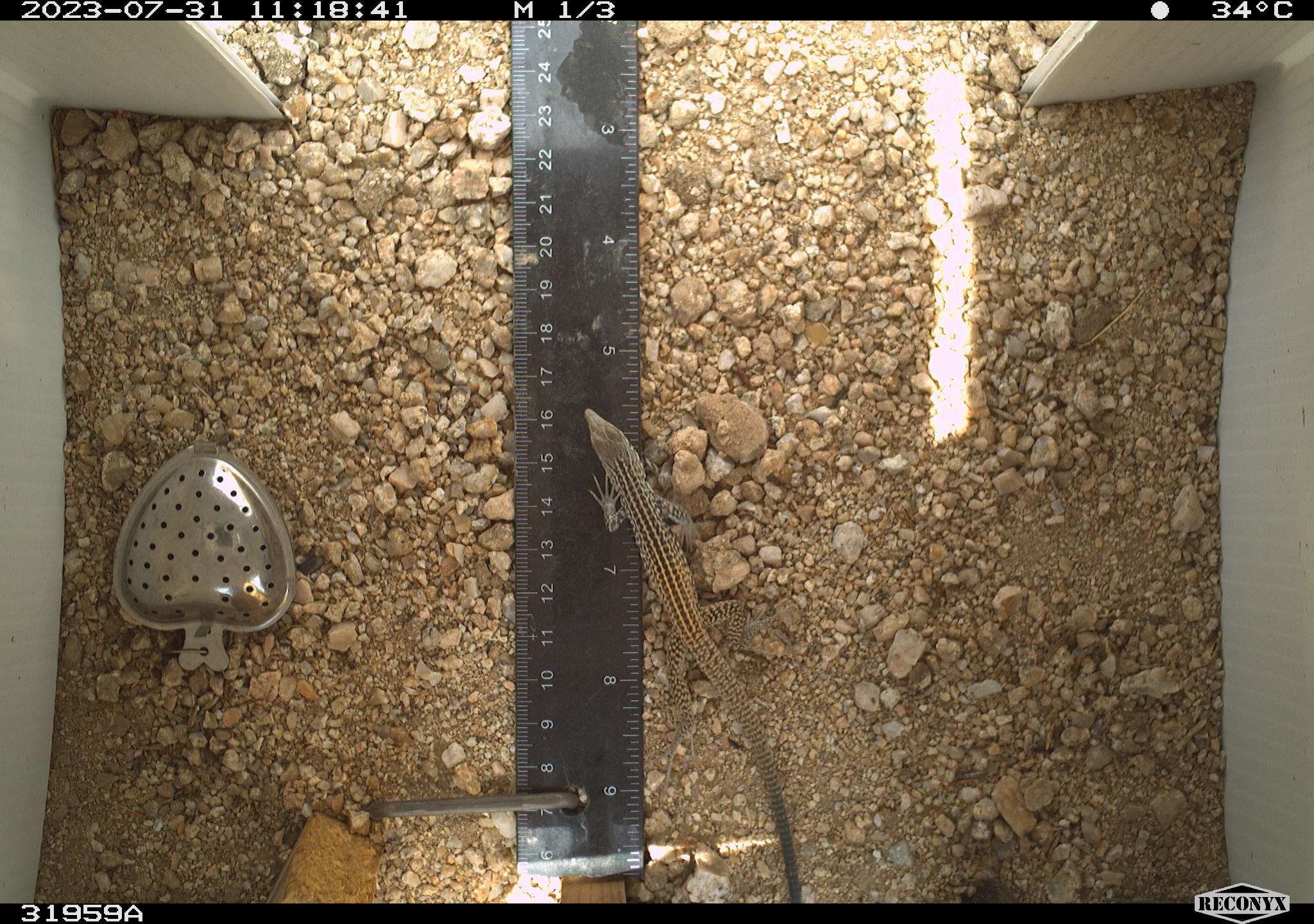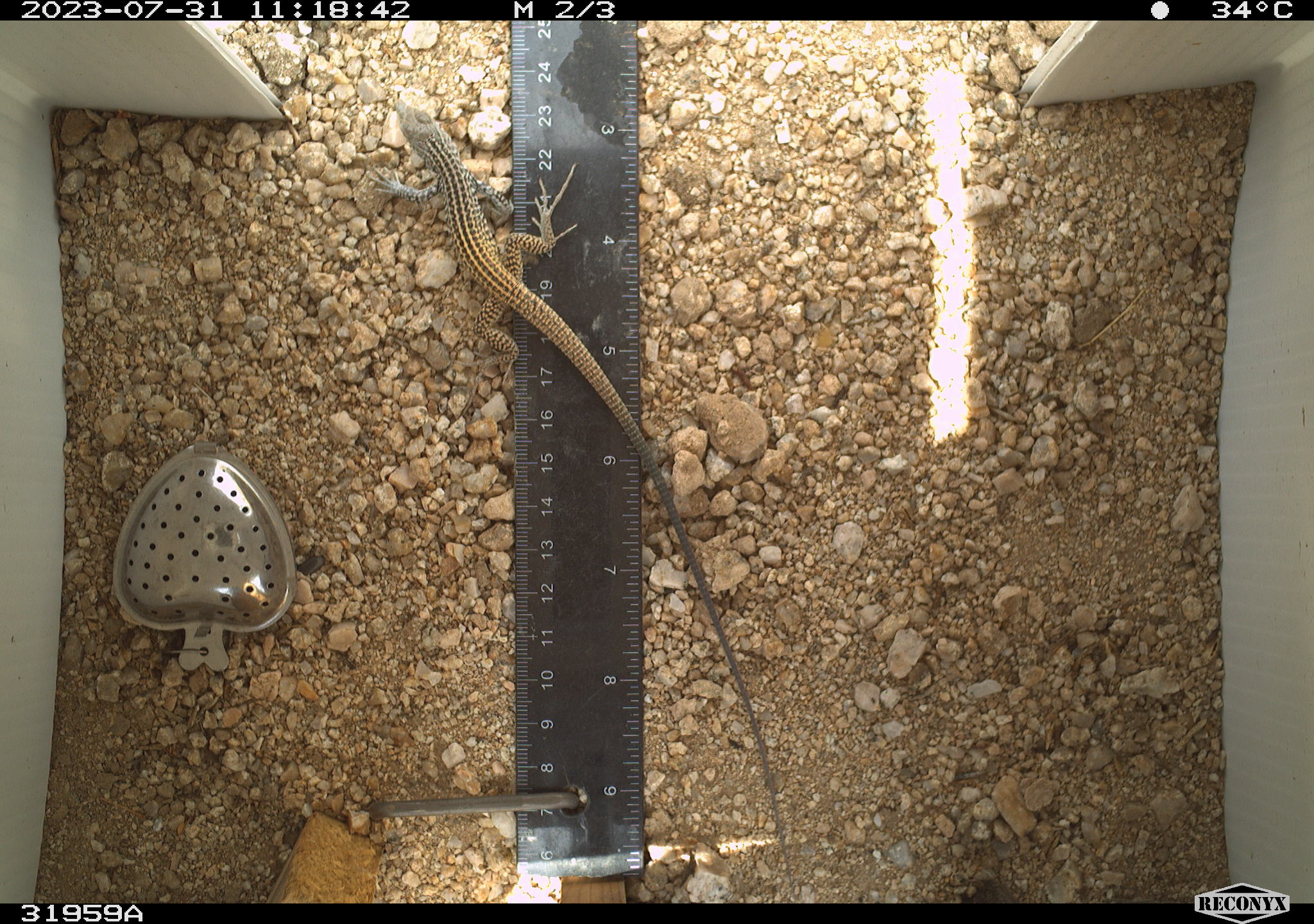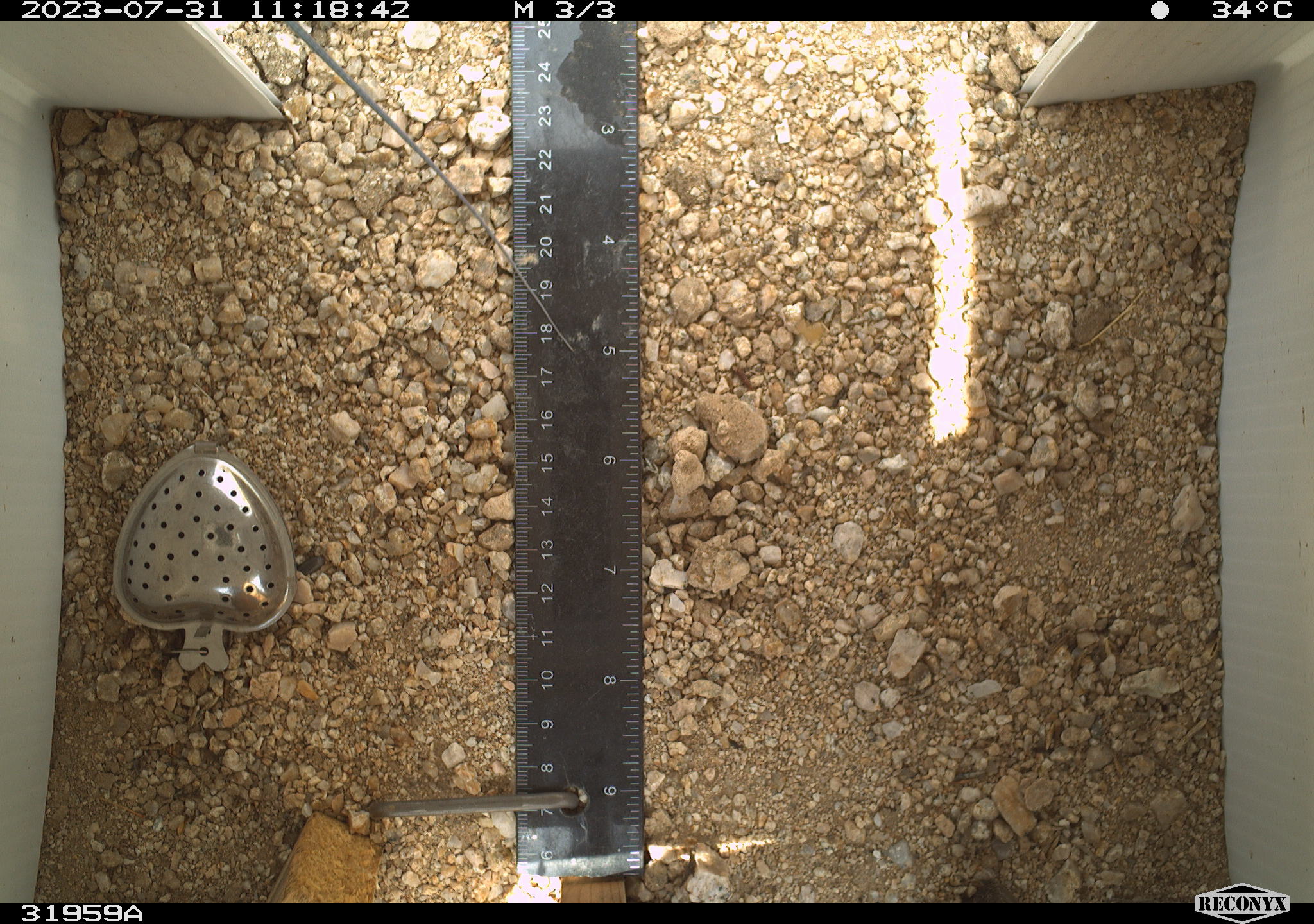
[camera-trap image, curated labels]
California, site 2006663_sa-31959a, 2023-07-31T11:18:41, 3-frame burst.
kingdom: Animalia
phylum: Chordata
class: Reptilia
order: Squamata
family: Teiidae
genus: Aspidoscelis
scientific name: Aspidoscelis tigris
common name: western whiptail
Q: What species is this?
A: Western whiptail (Aspidoscelis tigris).